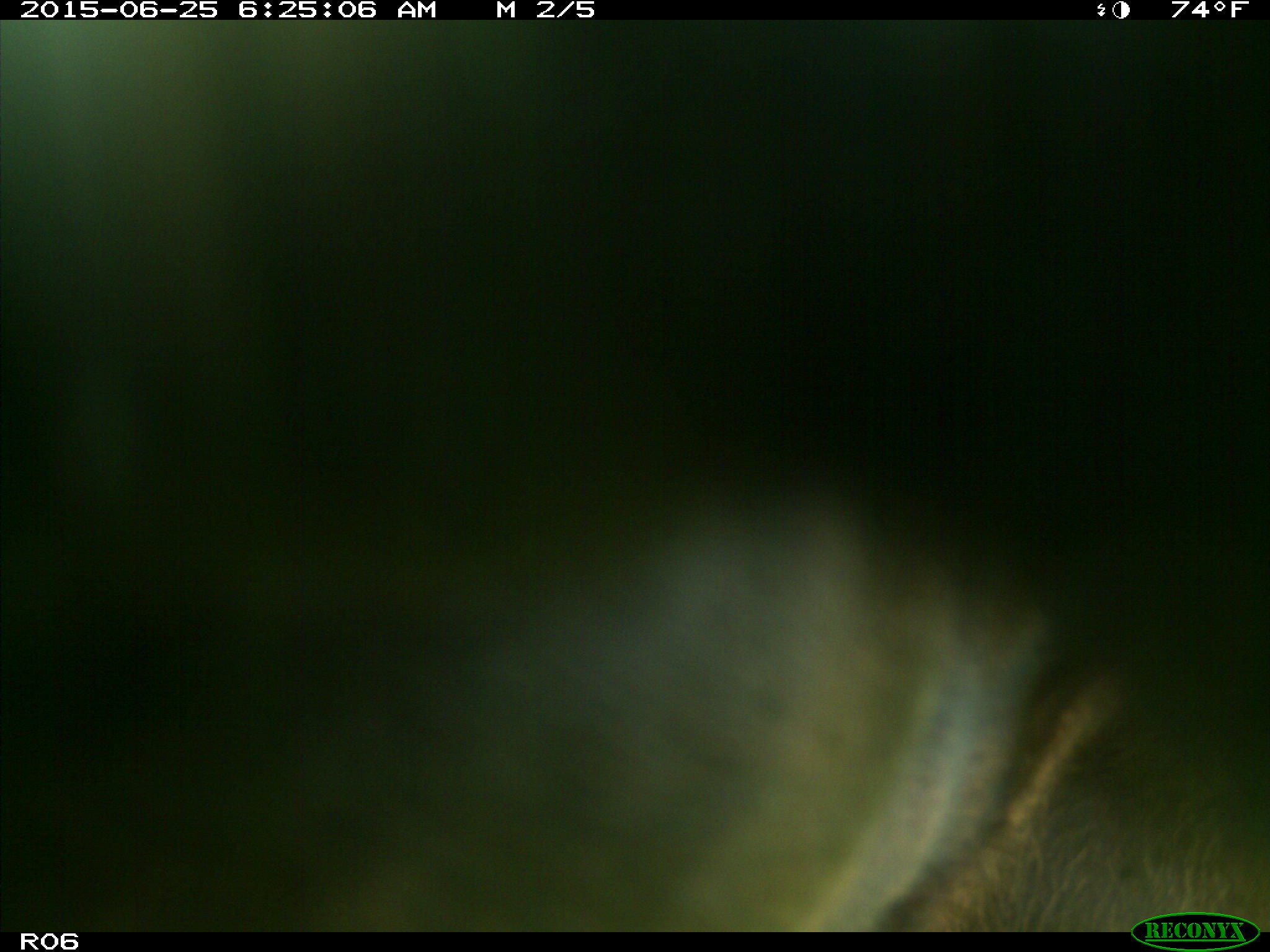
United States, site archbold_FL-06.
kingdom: Animalia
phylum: Chordata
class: Mammalia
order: Artiodactyla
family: Bovidae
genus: Bos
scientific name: Bos taurus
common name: domestic cow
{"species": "Bos taurus (domestic cow)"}